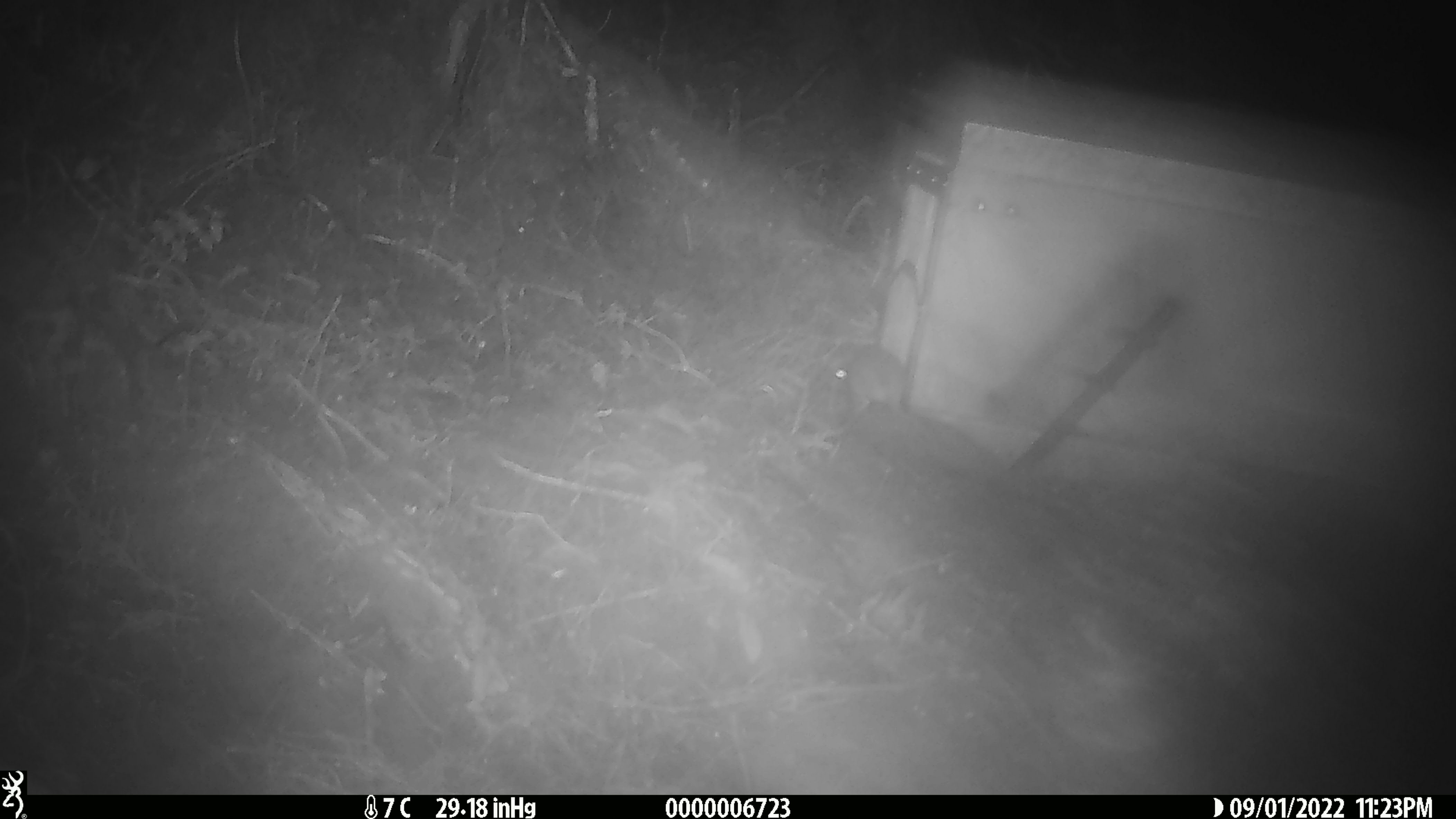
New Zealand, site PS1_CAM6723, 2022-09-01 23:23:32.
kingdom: Animalia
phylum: Chordata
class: Mammalia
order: Rodentia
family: Muridae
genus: Mus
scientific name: Mus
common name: mouse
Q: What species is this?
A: Mouse (Mus).